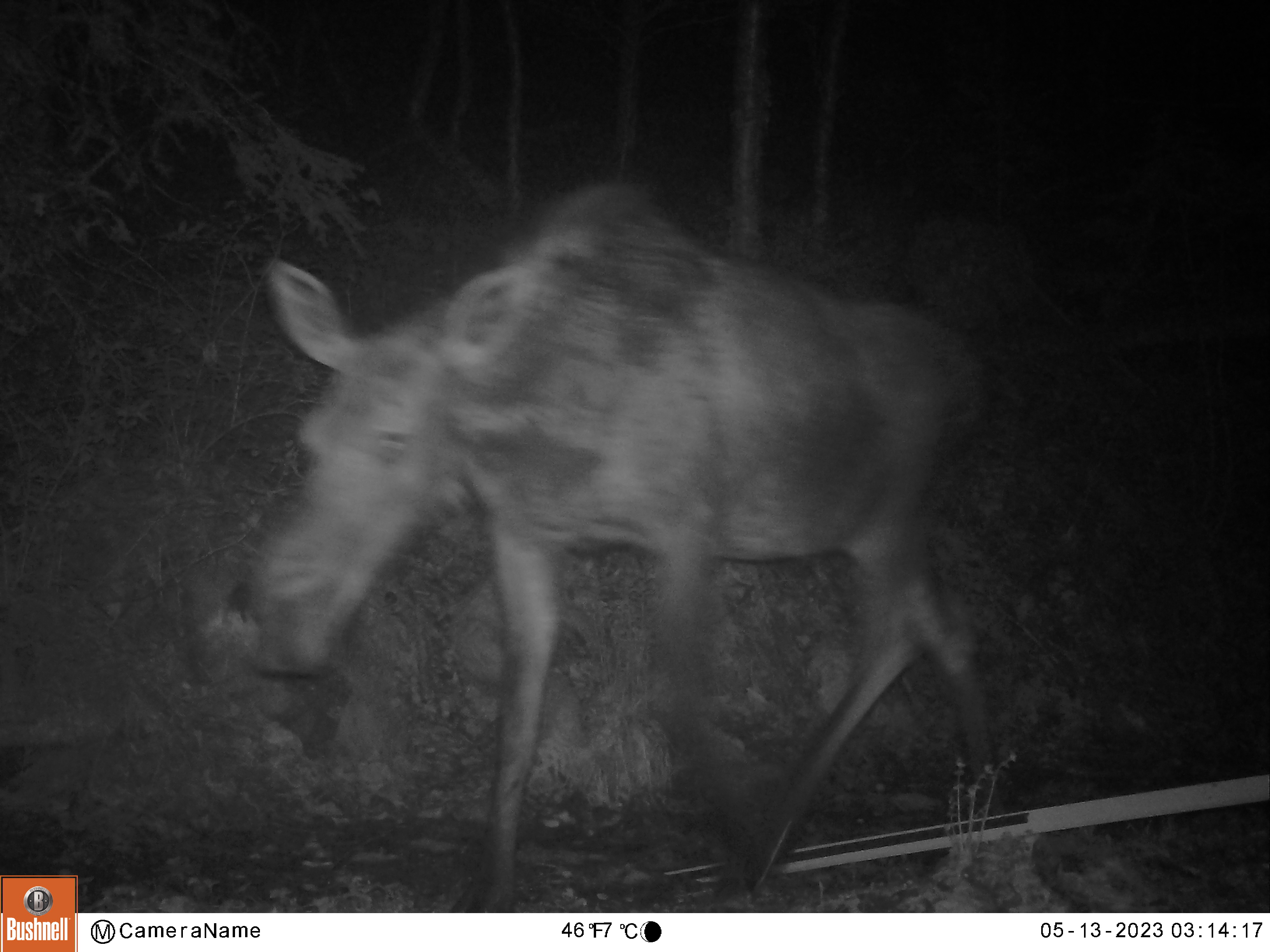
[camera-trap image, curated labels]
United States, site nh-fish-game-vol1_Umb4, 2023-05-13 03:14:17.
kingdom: Animalia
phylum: Chordata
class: Mammalia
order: Artiodactyla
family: Cervidae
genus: Alces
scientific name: Alces alces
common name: moose